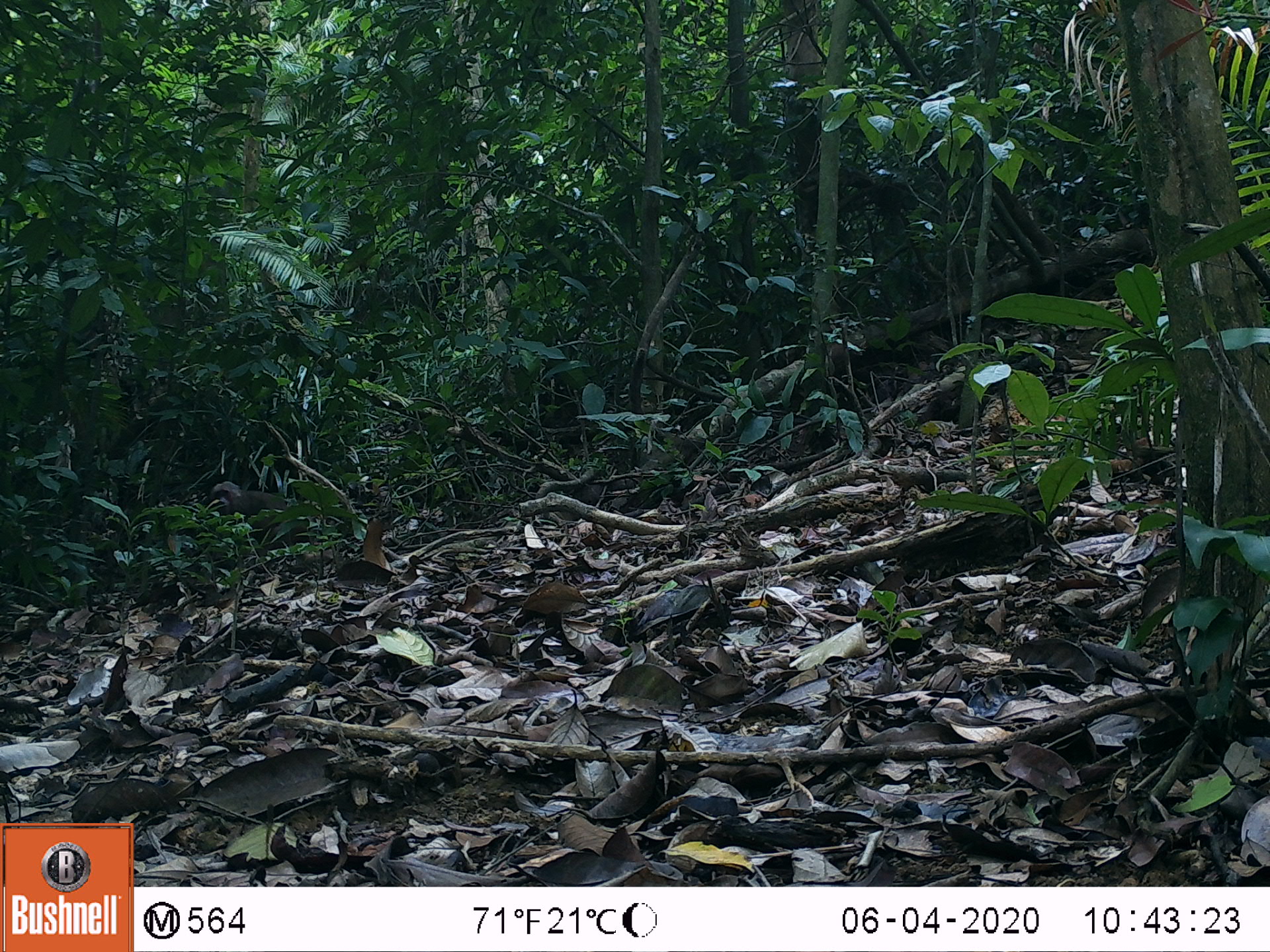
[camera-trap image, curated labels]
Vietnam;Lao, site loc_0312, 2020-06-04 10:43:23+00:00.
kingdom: Animalia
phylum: Chordata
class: Mammalia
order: Primates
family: Cercopithecidae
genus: Macaca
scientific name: Macaca arctoides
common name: stump-tailed macaque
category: stump tailed macaque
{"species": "stump tailed macaque (stump-tailed macaque) (Macaca arctoides)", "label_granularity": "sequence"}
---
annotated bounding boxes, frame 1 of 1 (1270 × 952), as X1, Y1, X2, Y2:
stump tailed macaque: 207, 481, 310, 556